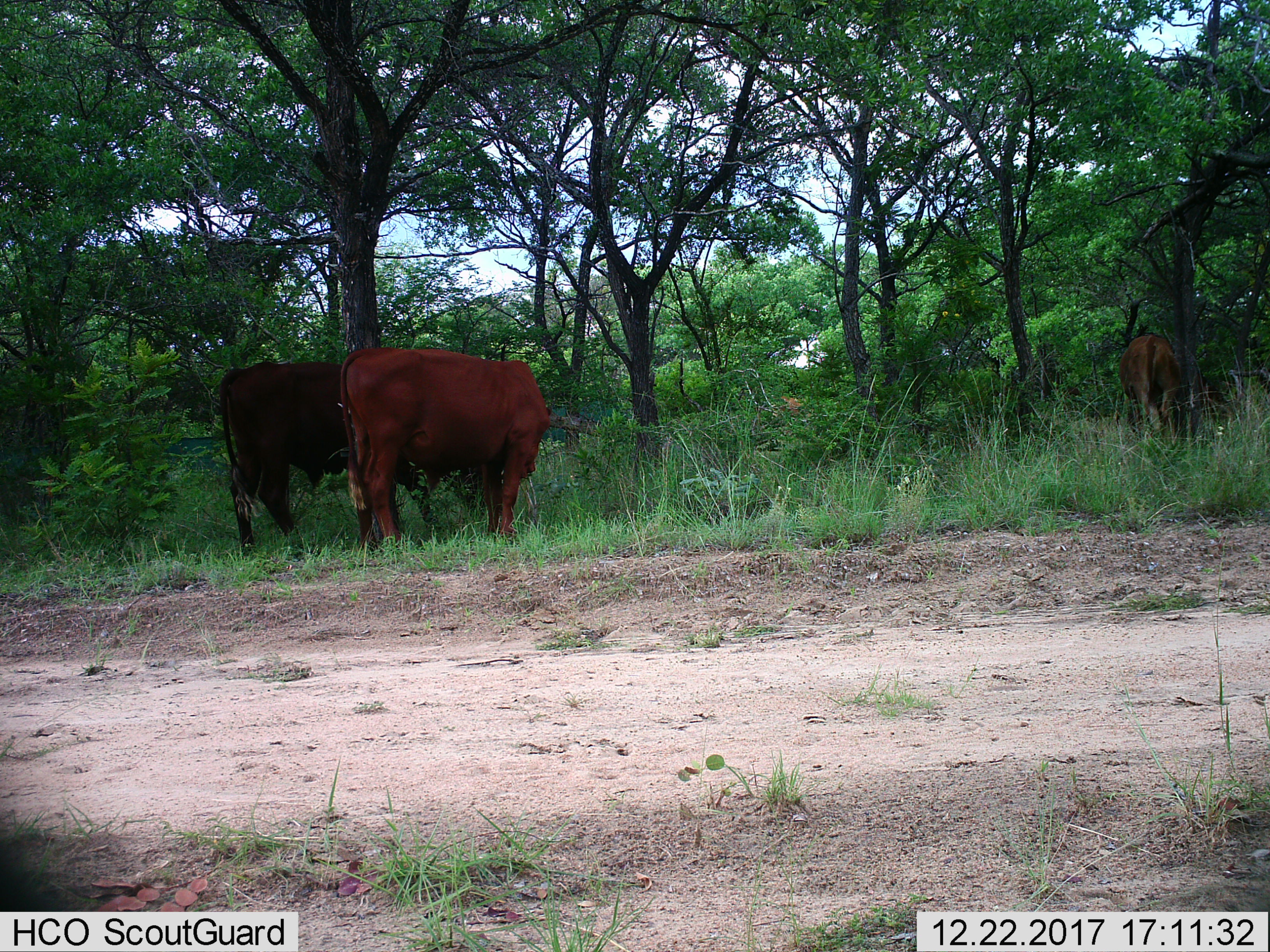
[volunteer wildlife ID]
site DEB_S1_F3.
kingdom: Animalia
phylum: Chordata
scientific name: Vertebrata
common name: domestic animal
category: domesticanimal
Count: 3.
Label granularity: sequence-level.